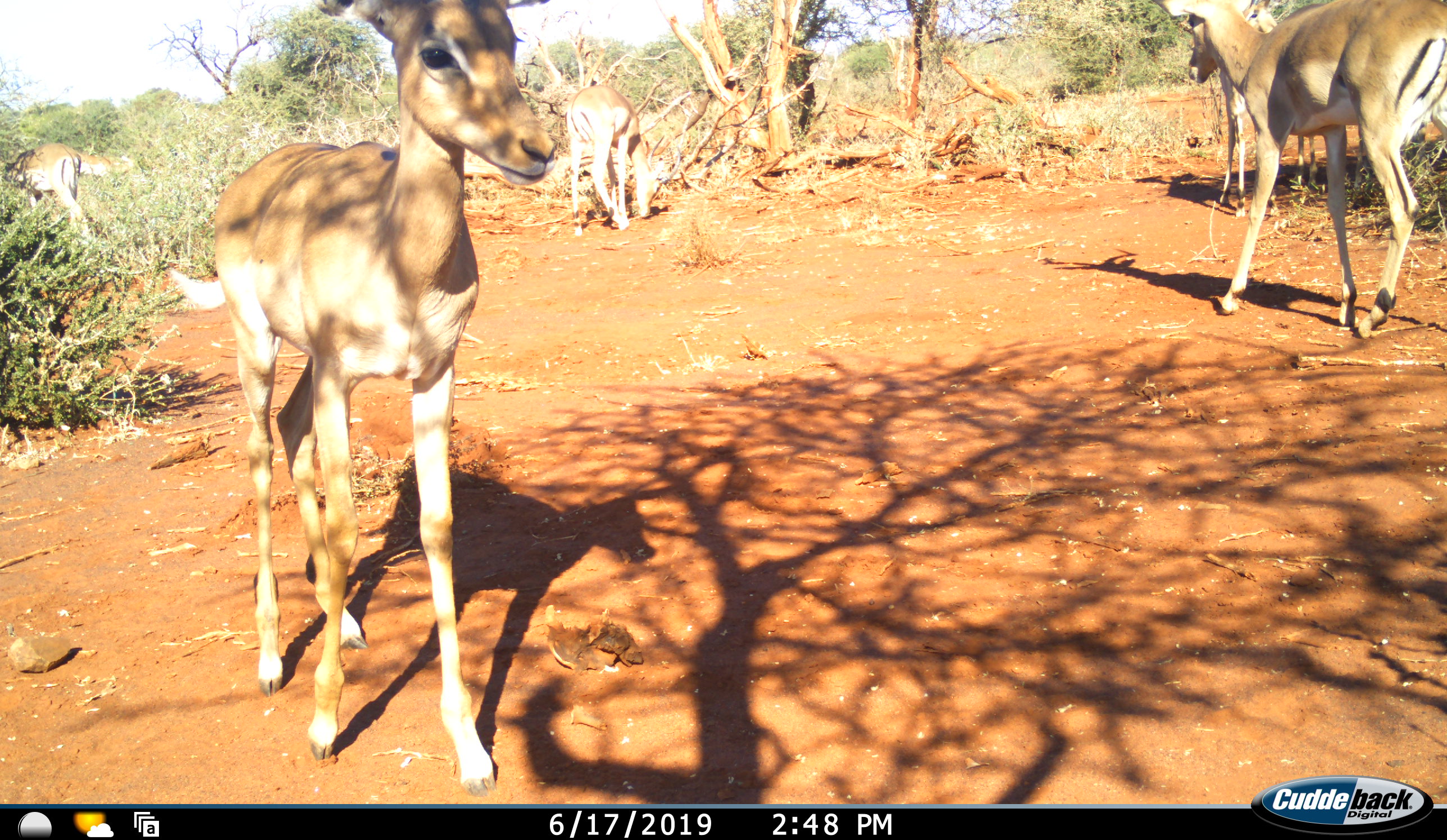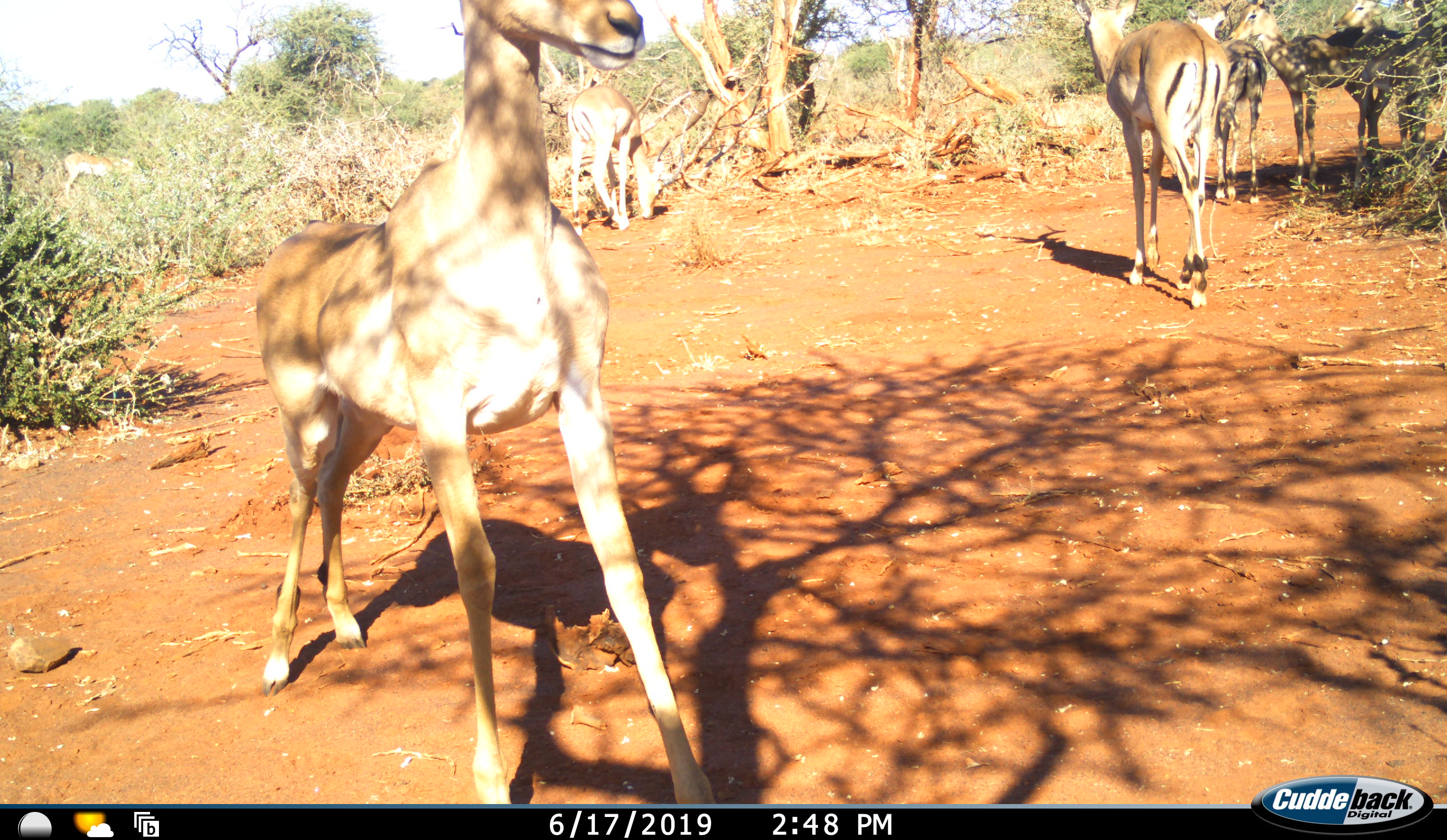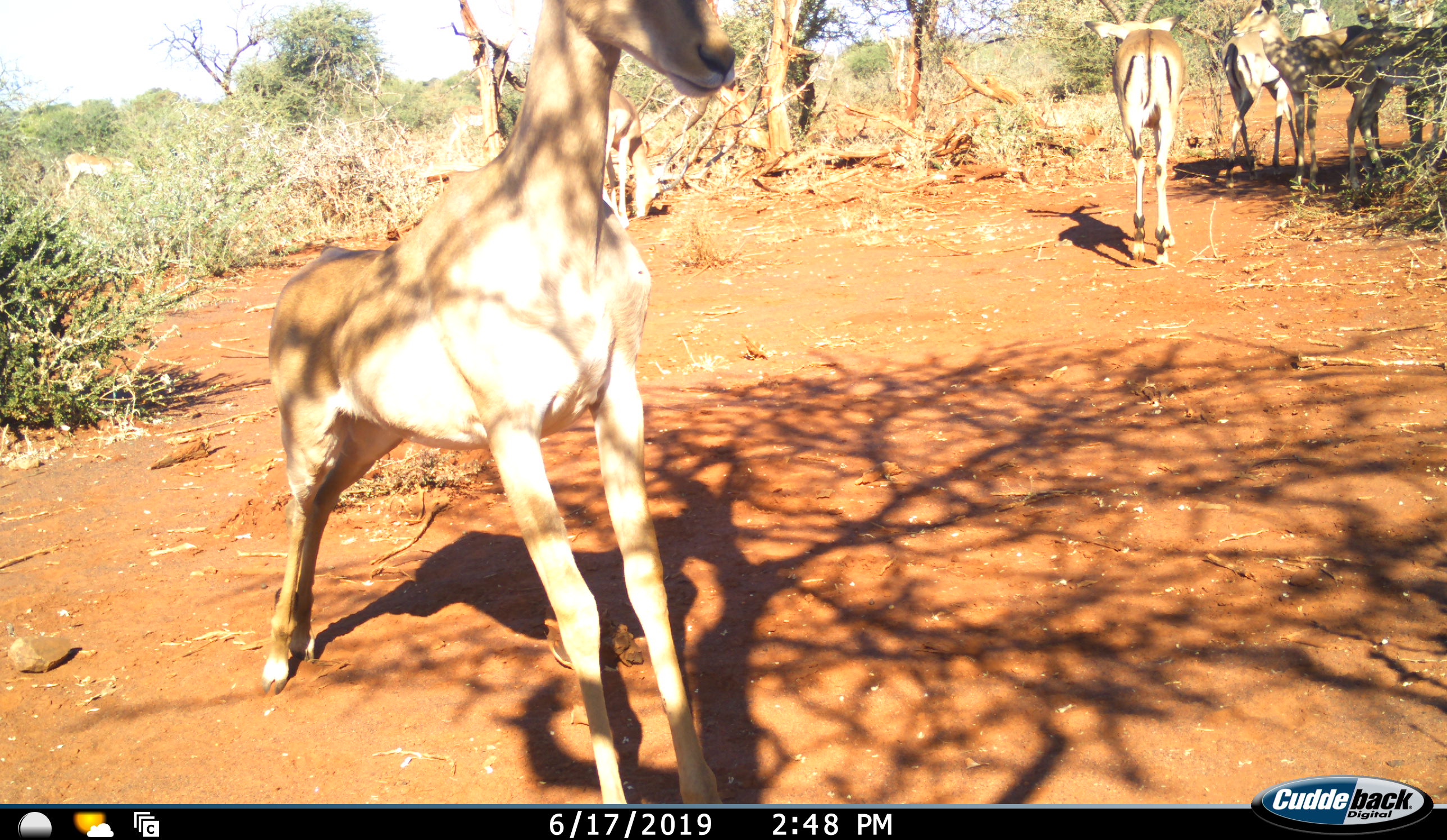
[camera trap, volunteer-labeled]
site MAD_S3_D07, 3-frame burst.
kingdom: Animalia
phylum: Chordata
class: Mammalia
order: Artiodactyla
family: Bovidae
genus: Aepyceros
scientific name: Aepyceros melampus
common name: impala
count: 6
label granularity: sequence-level